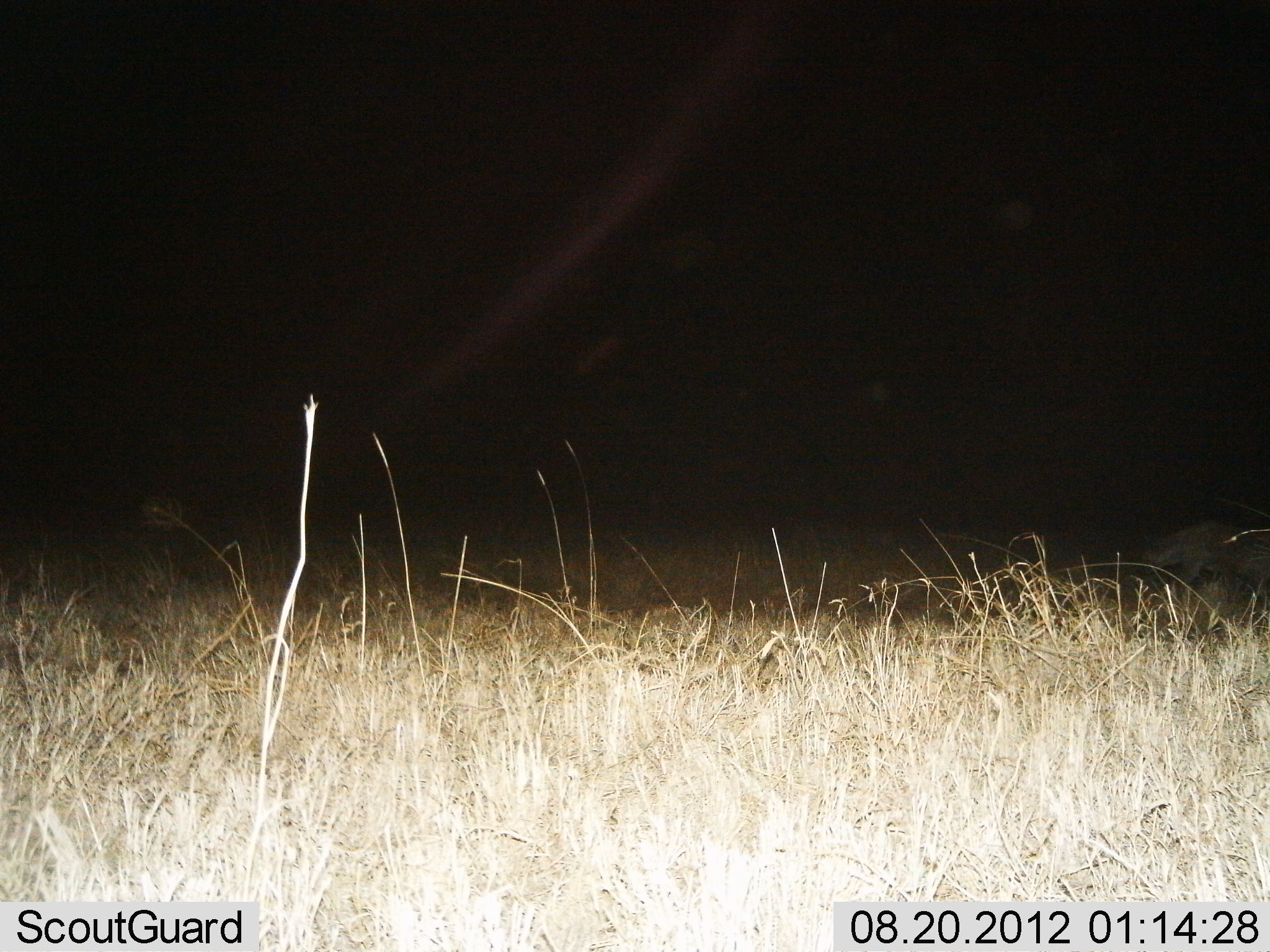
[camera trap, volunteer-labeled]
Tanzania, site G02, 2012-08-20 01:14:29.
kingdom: Animalia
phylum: Chordata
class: Mammalia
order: Carnivora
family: Hyaenidae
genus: Crocuta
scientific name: Crocuta crocuta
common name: spotted hyena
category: hyenaspotted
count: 1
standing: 30%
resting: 0%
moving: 70%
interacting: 0%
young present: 0%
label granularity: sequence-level